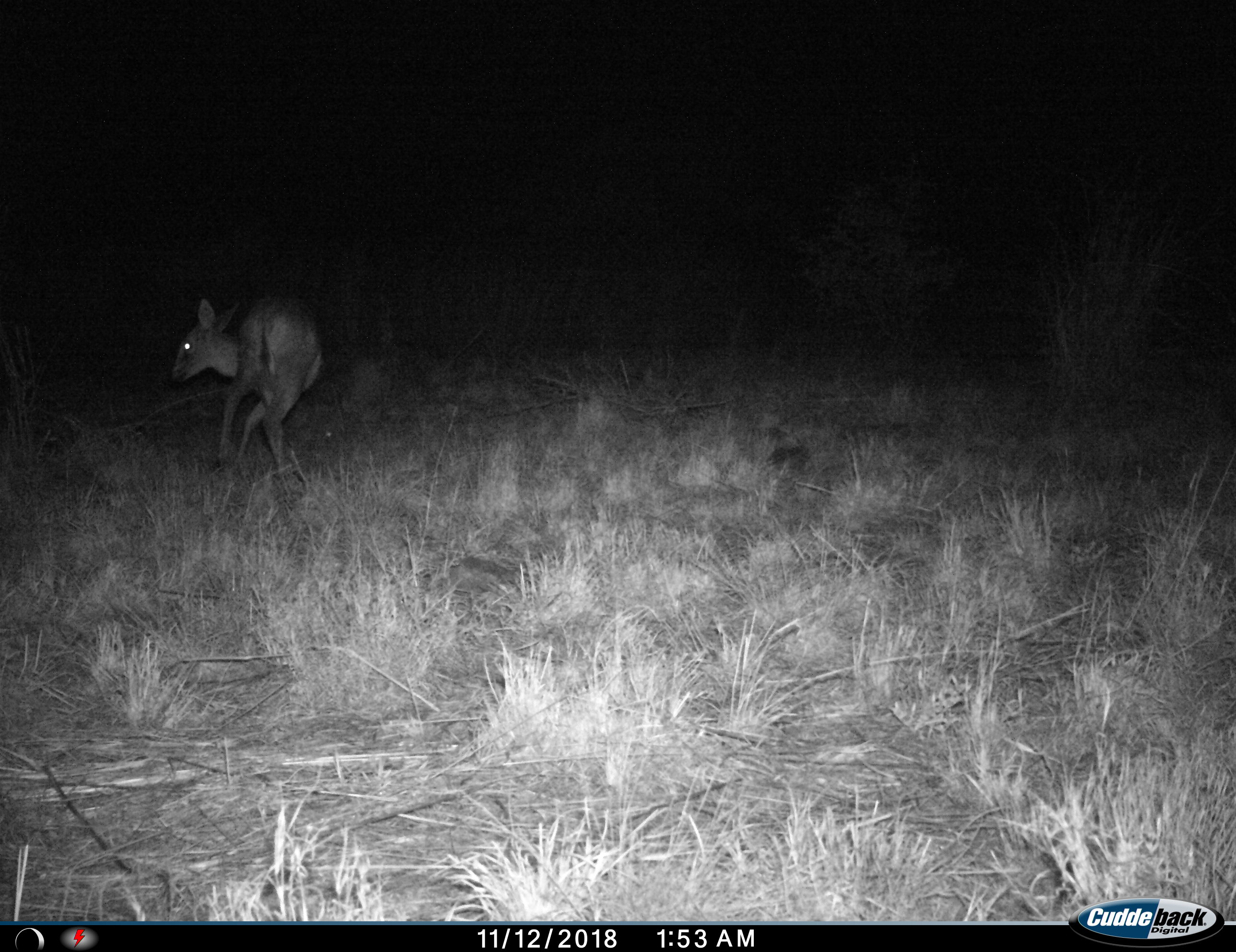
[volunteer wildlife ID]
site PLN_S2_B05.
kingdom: Animalia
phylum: Chordata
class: Mammalia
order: Artiodactyla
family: Bovidae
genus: Sylvicapra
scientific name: Sylvicapra grimmia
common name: common duiker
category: duikercommongrey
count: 1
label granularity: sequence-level